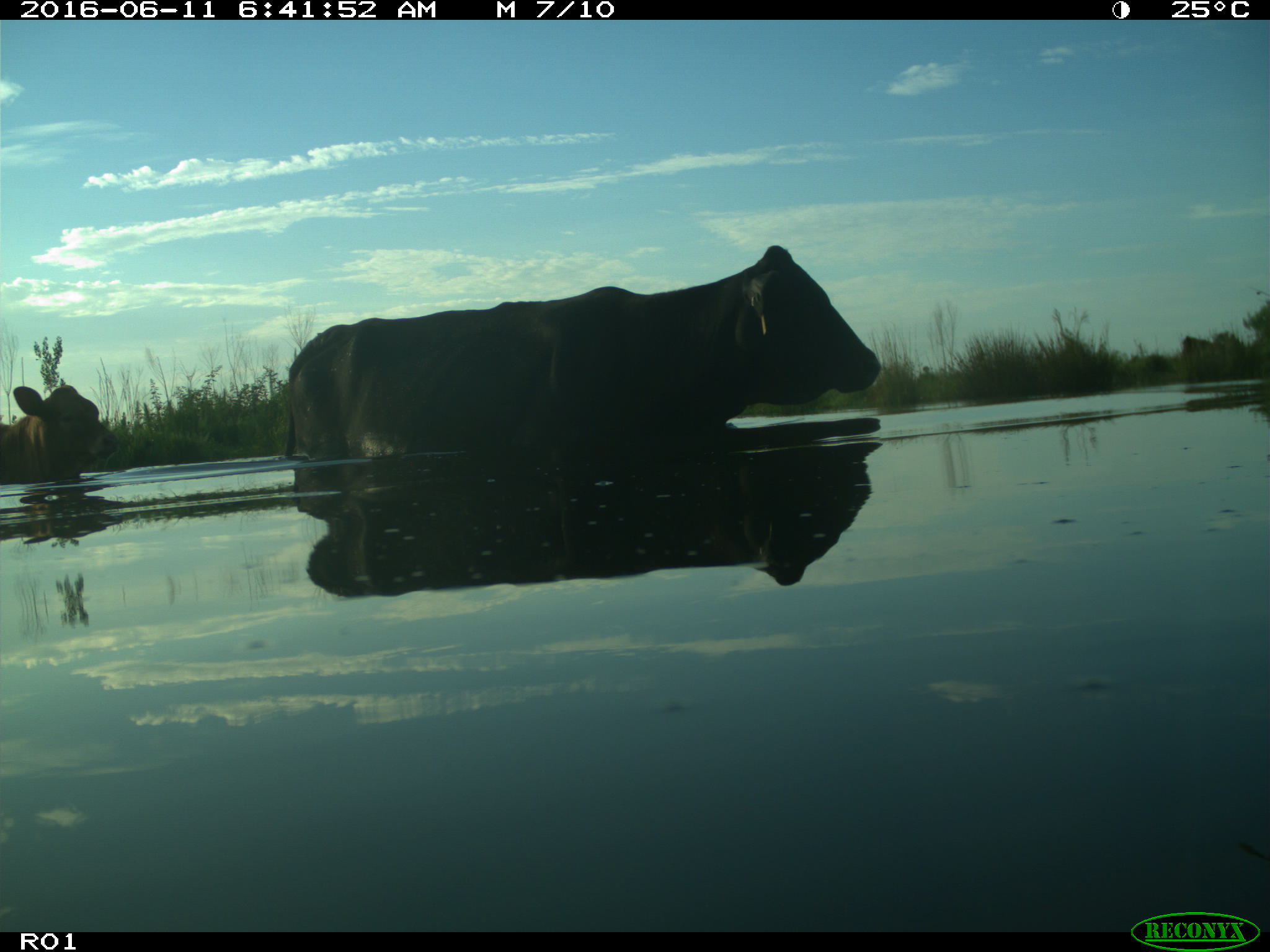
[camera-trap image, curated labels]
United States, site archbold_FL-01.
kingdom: Animalia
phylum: Chordata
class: Mammalia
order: Artiodactyla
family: Bovidae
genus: Bos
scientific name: Bos taurus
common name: domestic cow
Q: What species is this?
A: Bos taurus (domestic cow).